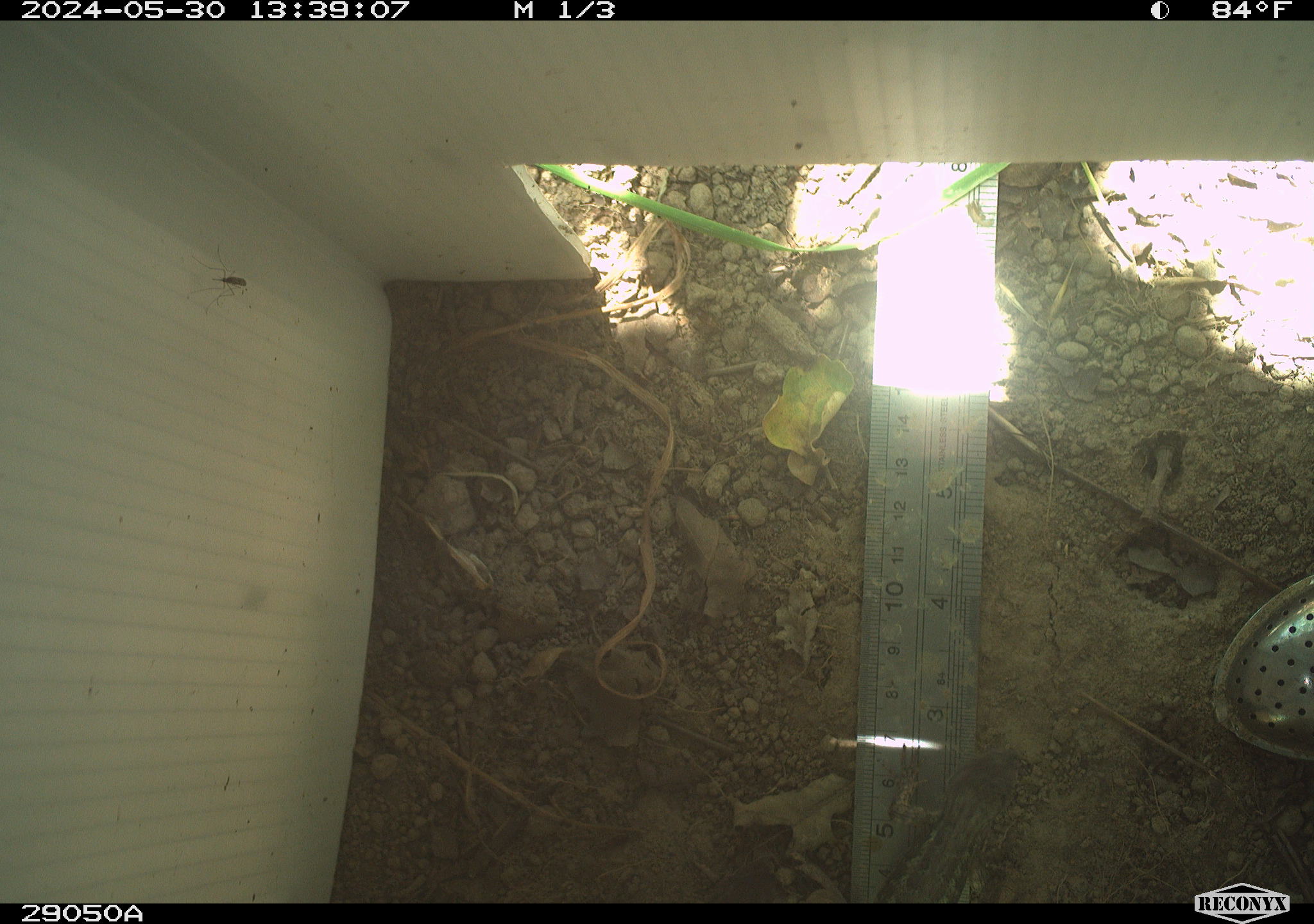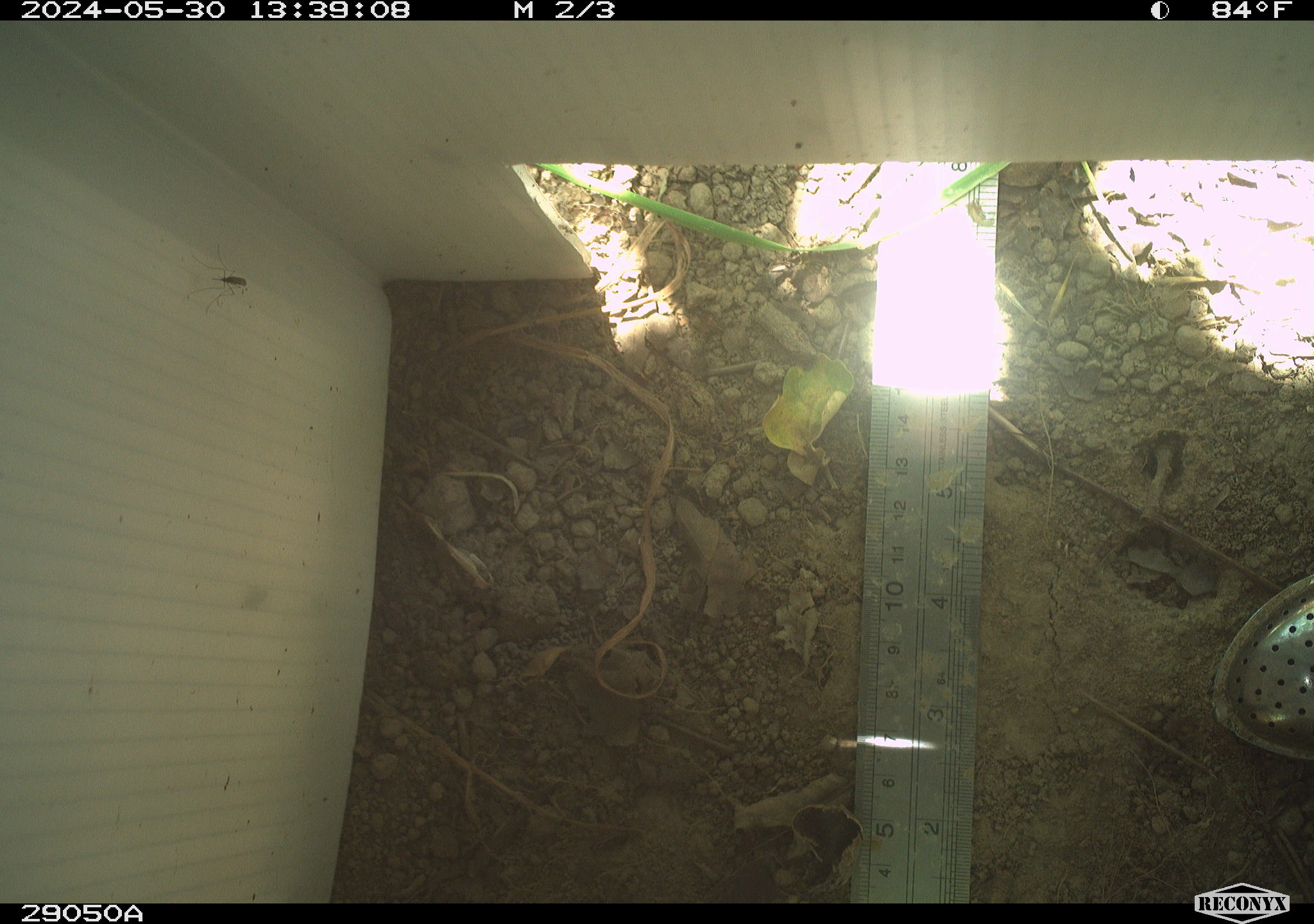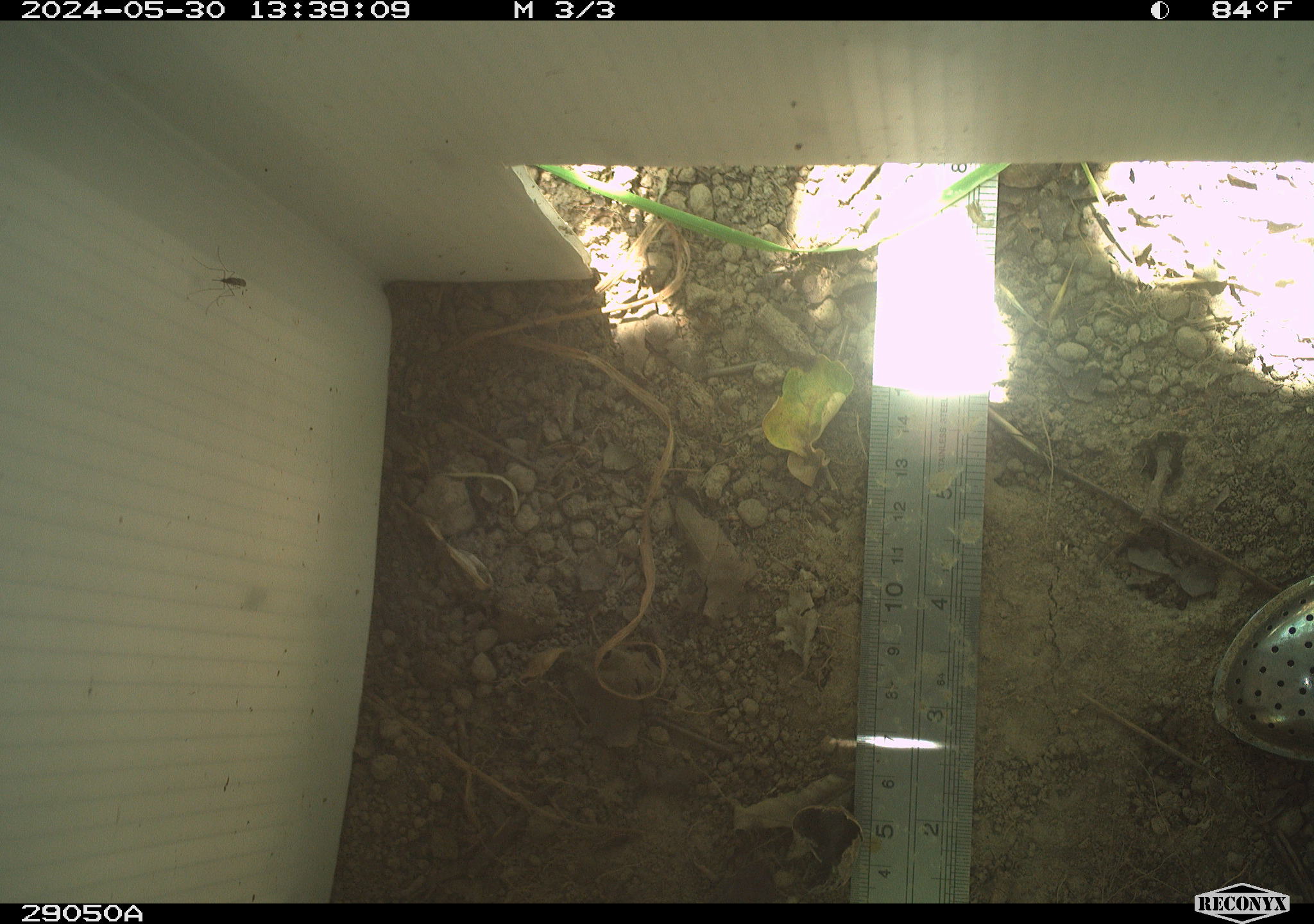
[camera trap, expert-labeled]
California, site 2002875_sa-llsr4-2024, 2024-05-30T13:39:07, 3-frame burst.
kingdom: Animalia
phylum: Chordata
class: Reptilia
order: Squamata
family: Phrynosomatidae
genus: Sceloporus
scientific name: Sceloporus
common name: spiny lizards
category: sceloporus species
Sceloporus species (spiny lizards) (Sceloporus).